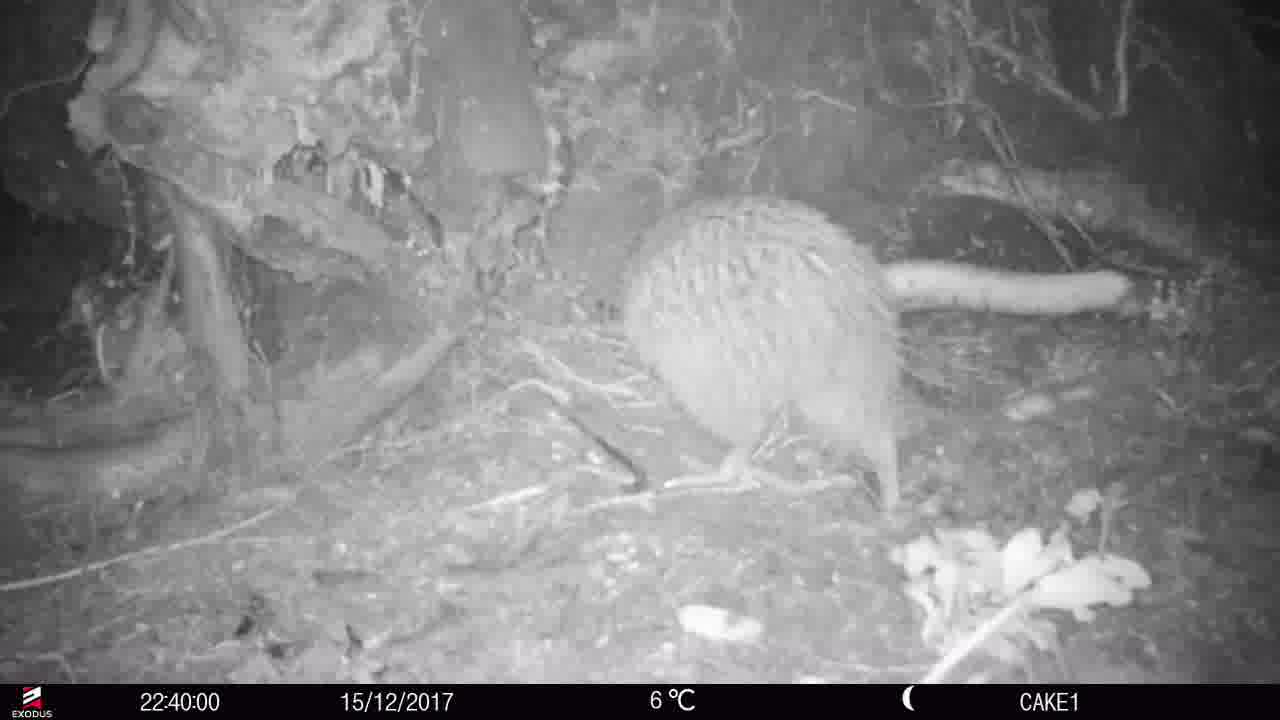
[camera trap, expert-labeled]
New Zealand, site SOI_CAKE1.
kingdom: Animalia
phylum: Chordata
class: Aves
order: Apterygiformes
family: Apterygidae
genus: Apteryx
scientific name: Apteryx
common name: kiwi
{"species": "kiwi (Apteryx)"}